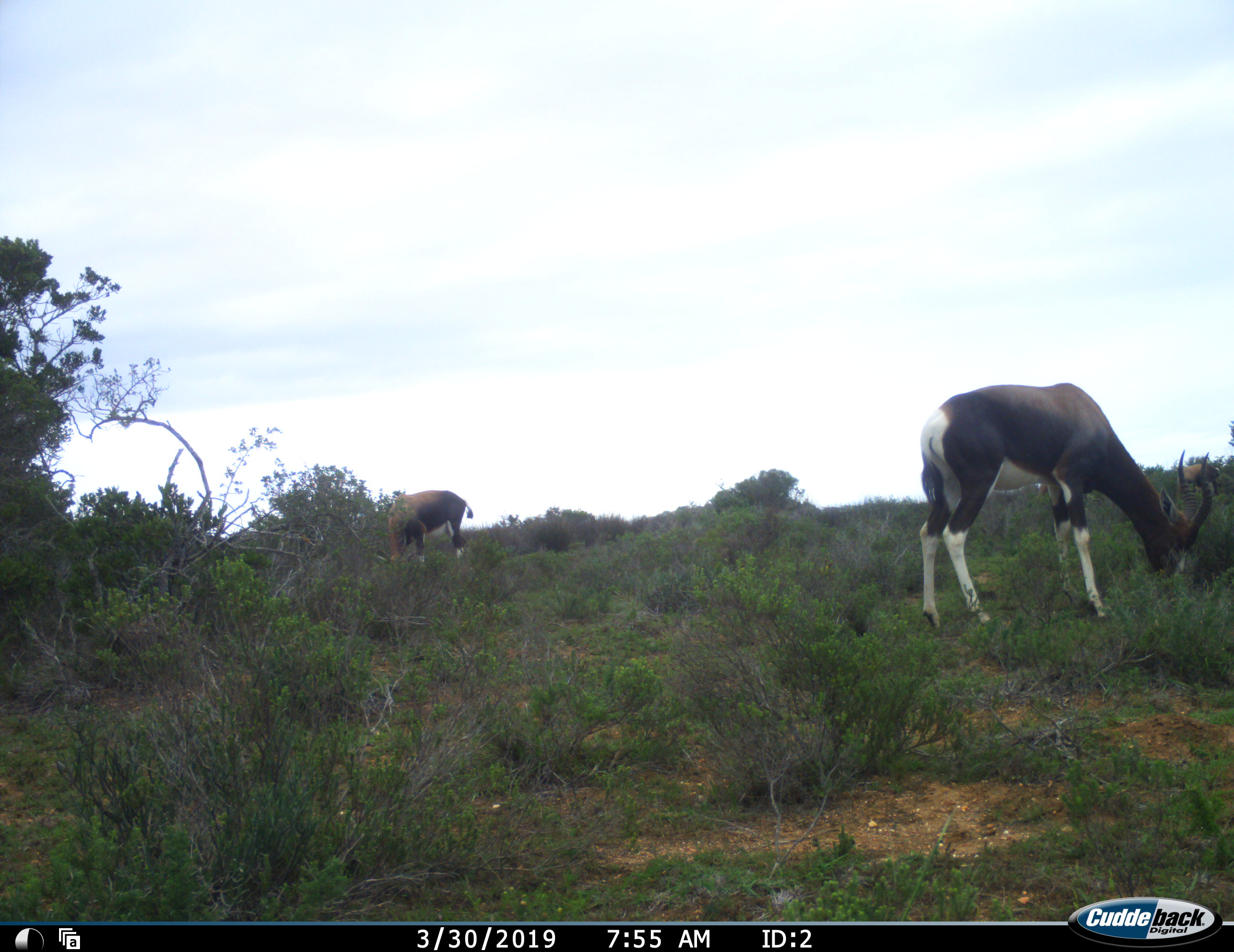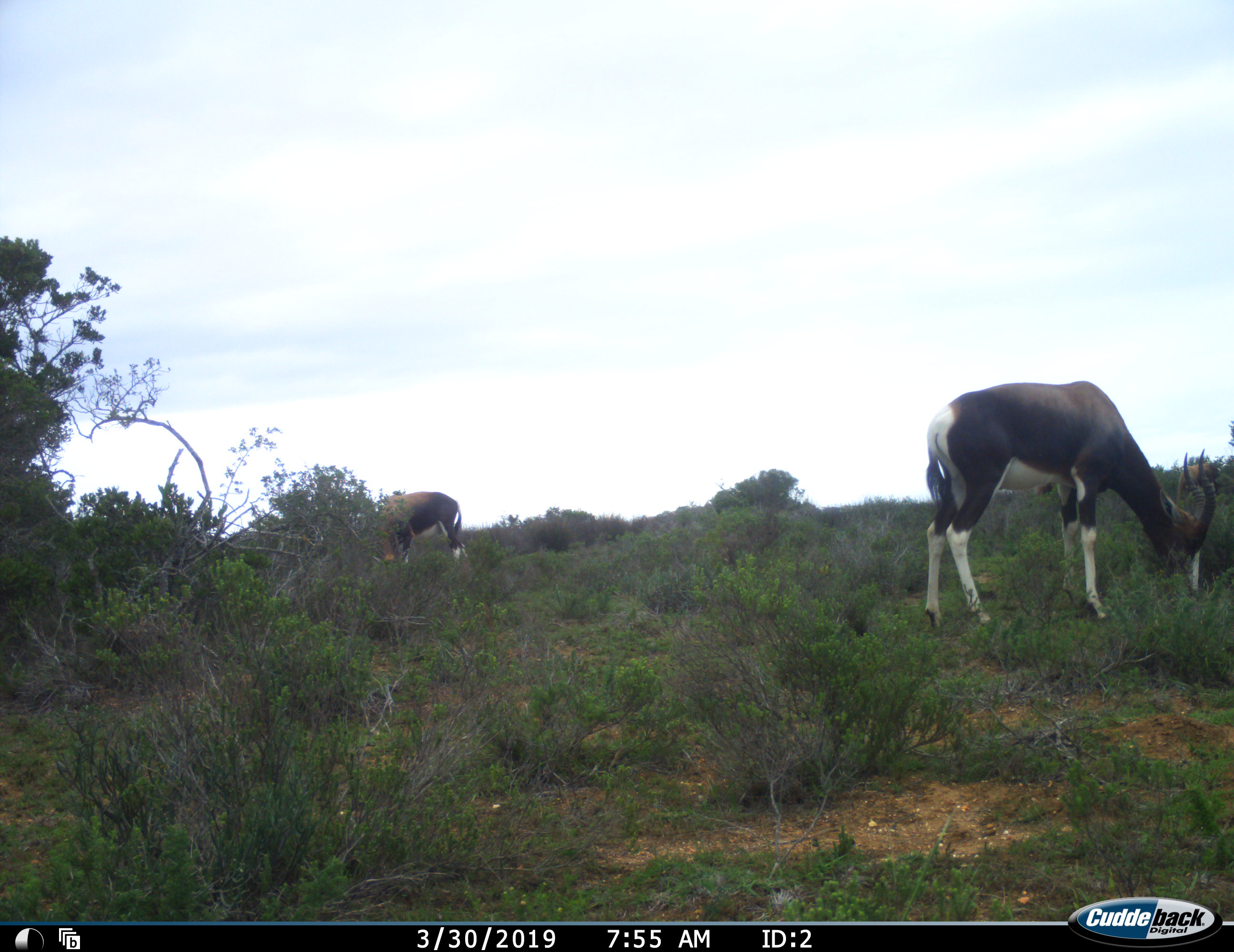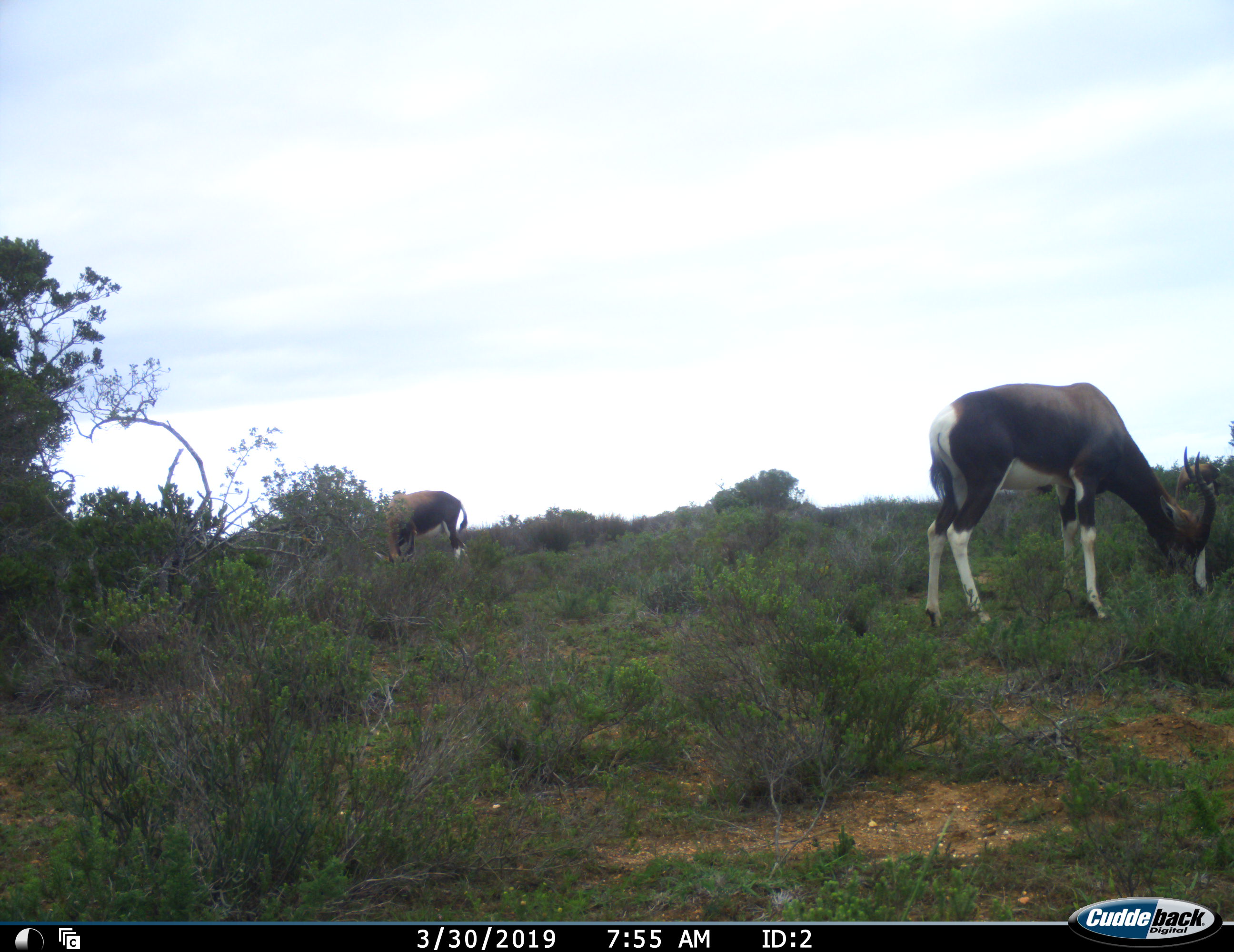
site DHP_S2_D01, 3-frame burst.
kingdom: Animalia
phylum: Chordata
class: Mammalia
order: Artiodactyla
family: Bovidae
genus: Damaliscus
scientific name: Damaliscus pygargus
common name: bontebok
Bontebok (Damaliscus pygargus), count 2. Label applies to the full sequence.